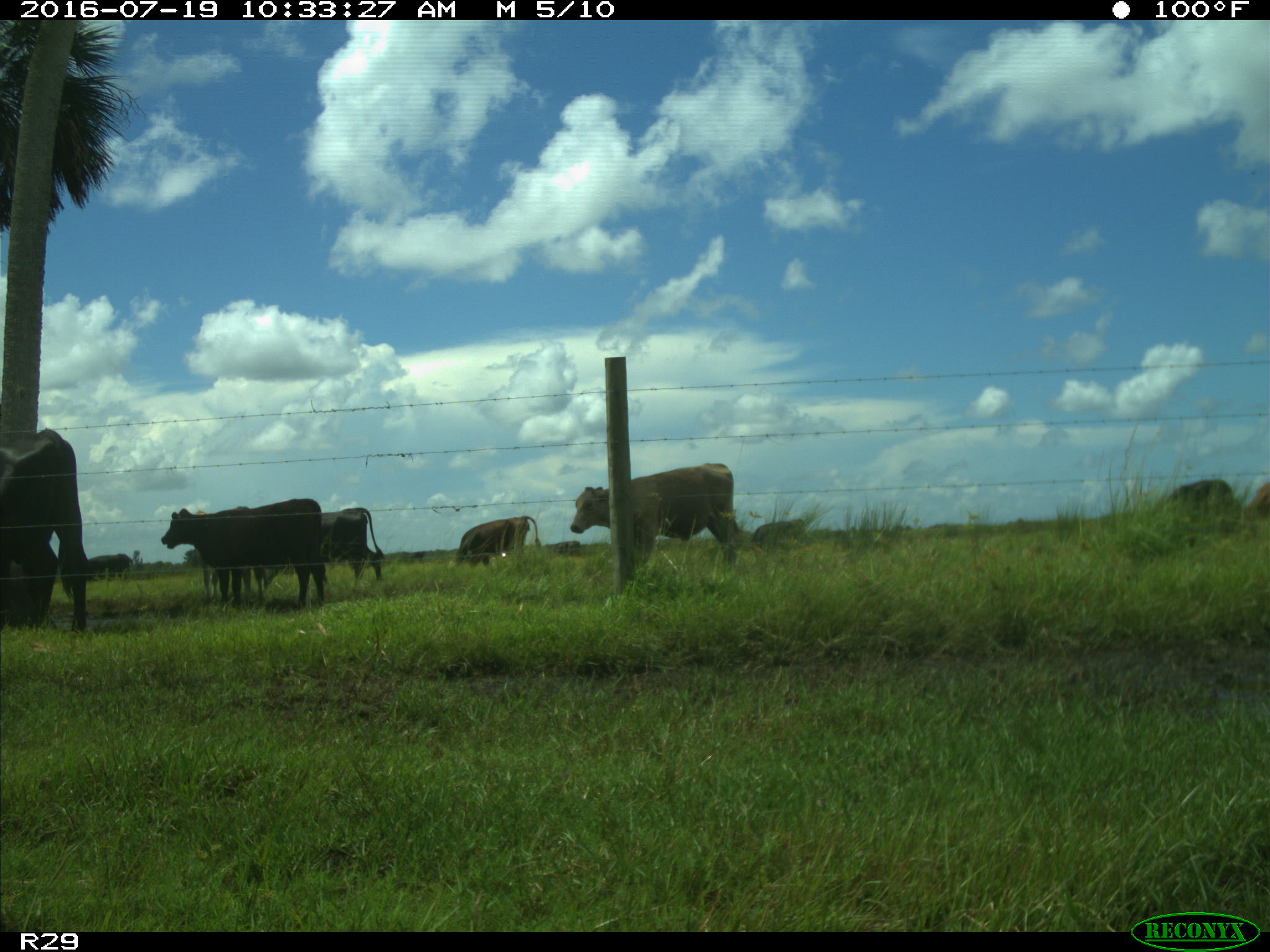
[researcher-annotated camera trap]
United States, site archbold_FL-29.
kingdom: Animalia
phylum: Chordata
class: Mammalia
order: Artiodactyla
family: Bovidae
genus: Bos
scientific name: Bos taurus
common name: domestic cow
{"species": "Bos taurus (domestic cow)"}